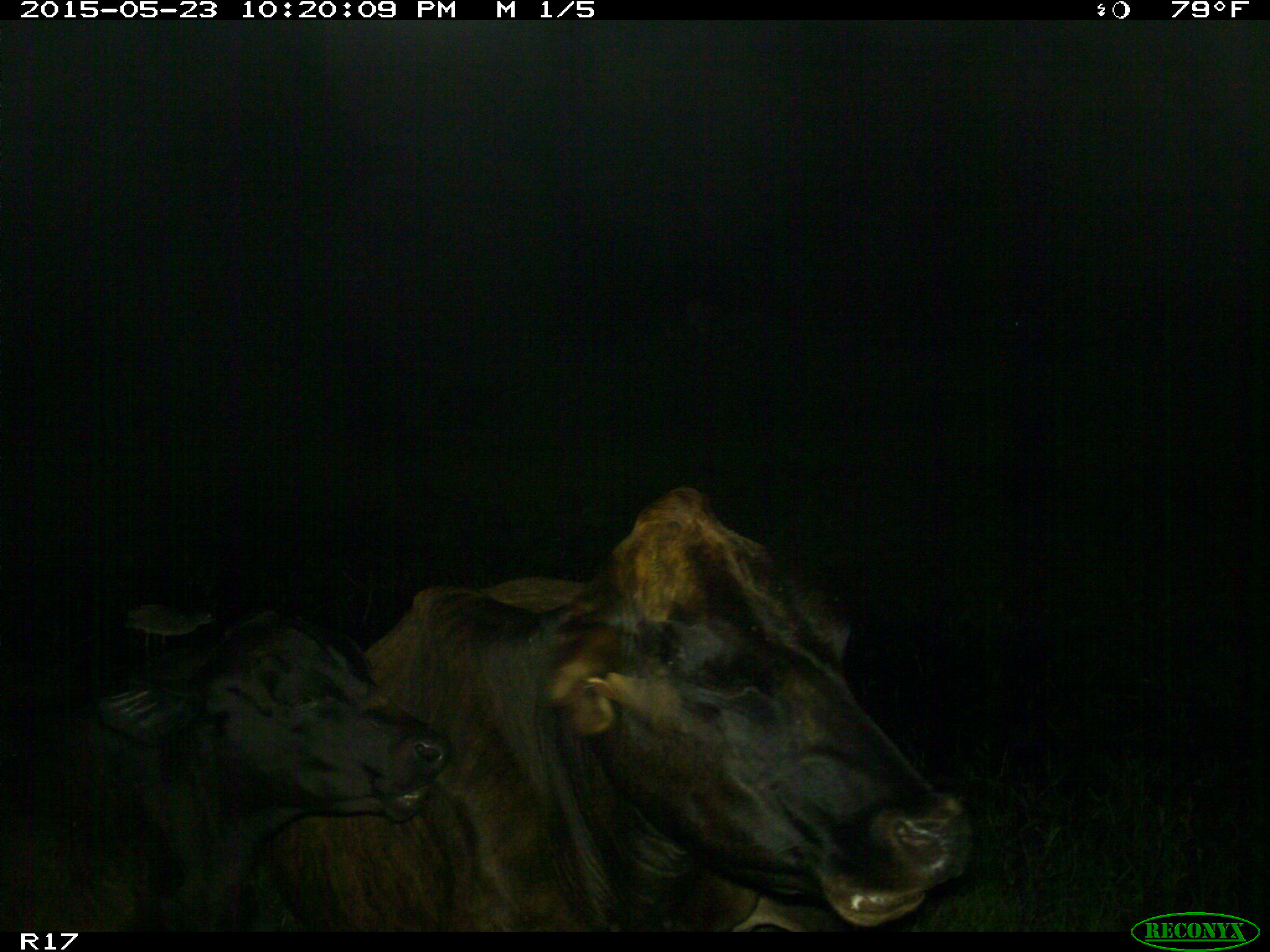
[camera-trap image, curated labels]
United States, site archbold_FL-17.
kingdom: Animalia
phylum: Chordata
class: Mammalia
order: Artiodactyla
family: Bovidae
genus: Bos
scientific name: Bos taurus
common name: domestic cow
Bos taurus (domestic cow).